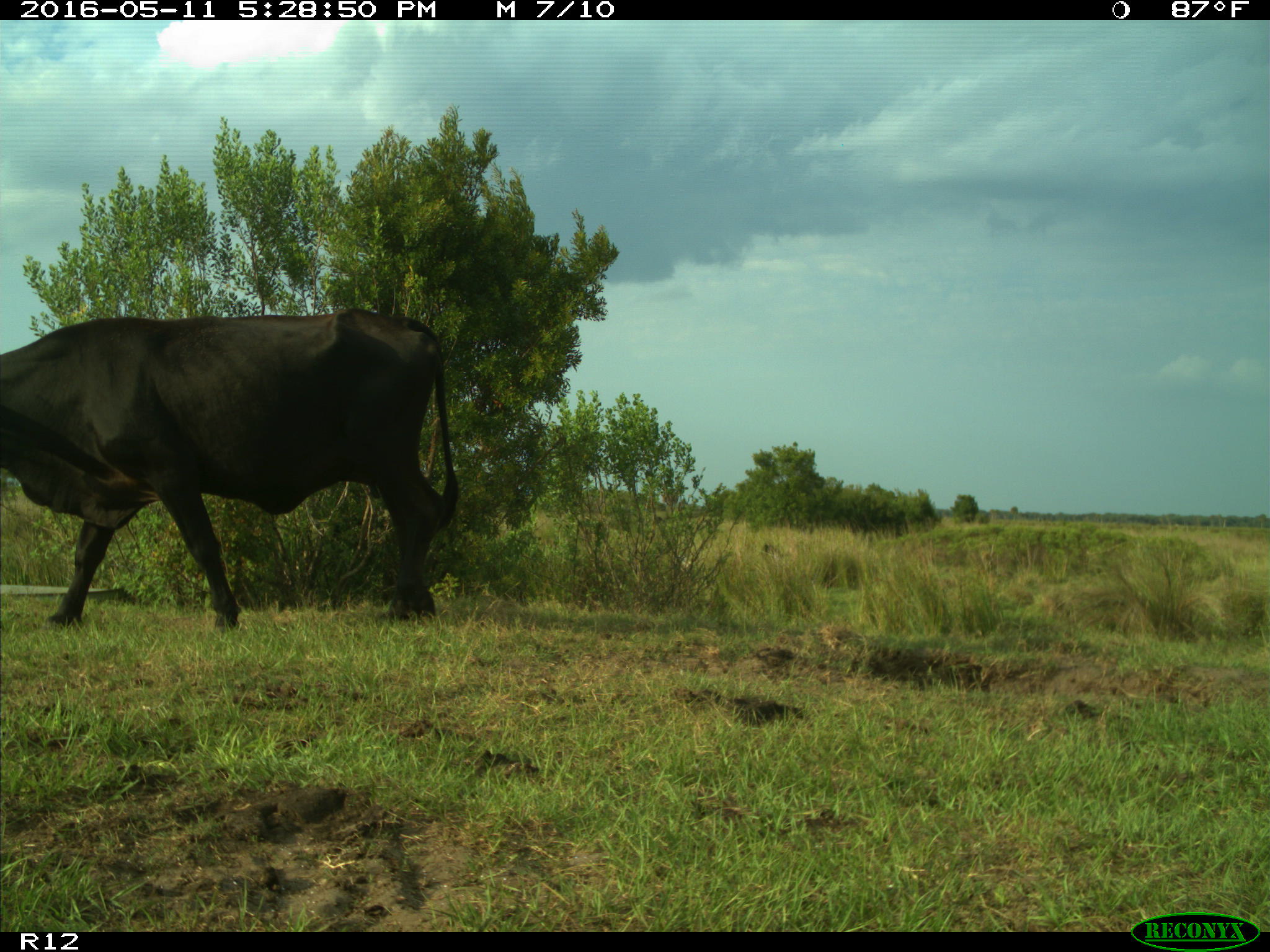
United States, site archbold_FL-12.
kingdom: Animalia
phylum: Chordata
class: Mammalia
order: Artiodactyla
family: Bovidae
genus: Bos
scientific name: Bos taurus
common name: domestic cow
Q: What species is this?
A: Bos taurus (domestic cow).